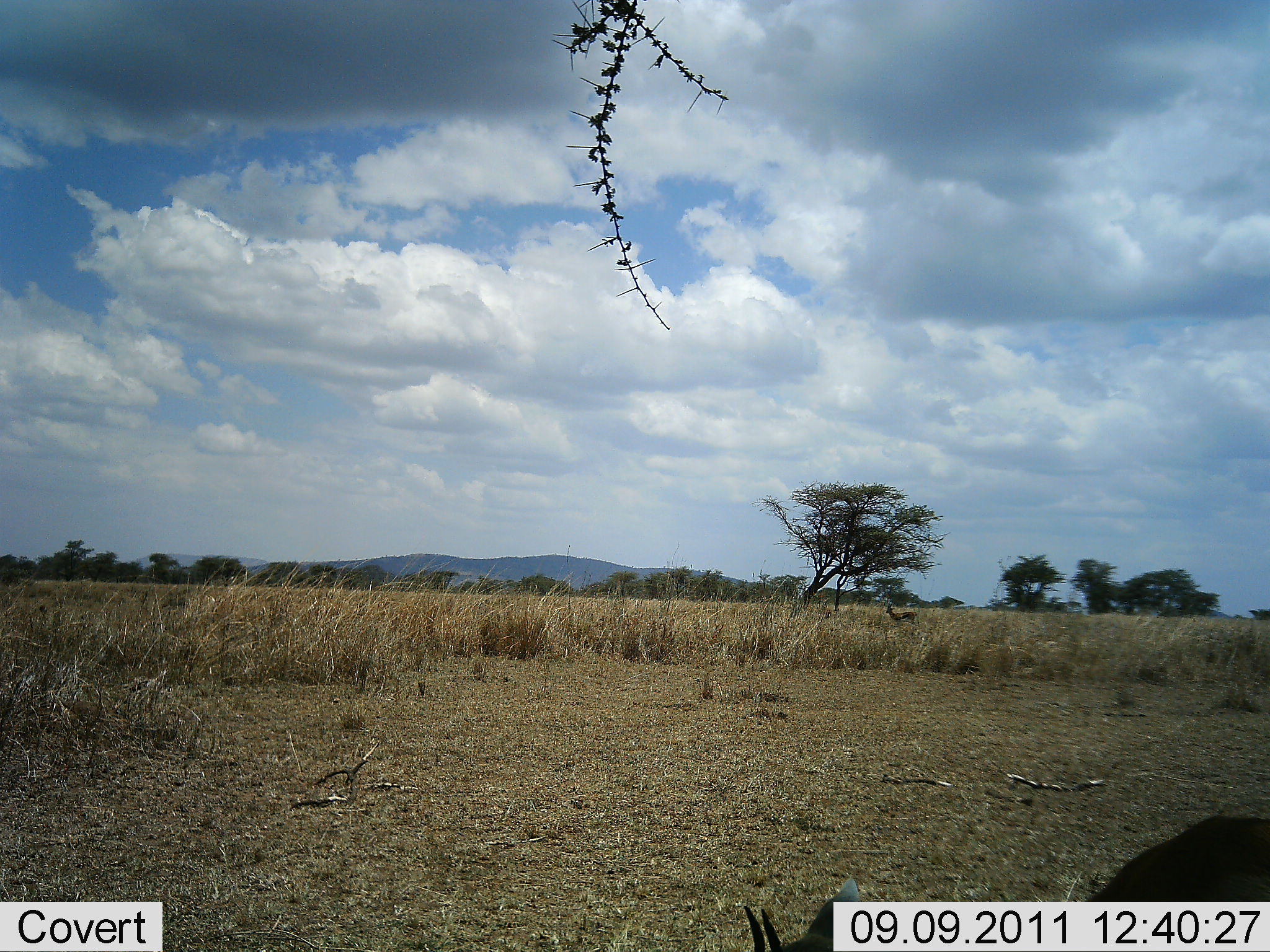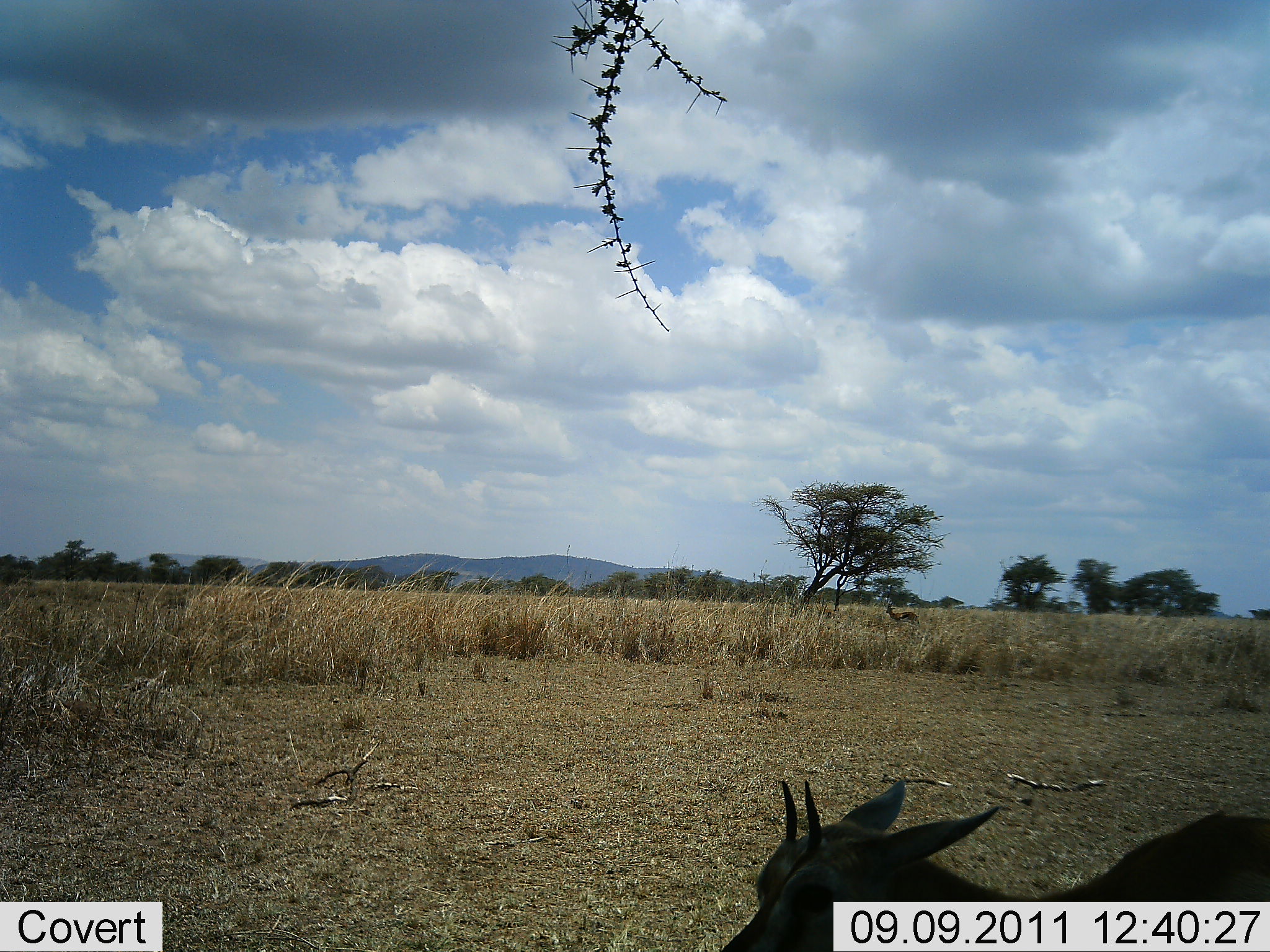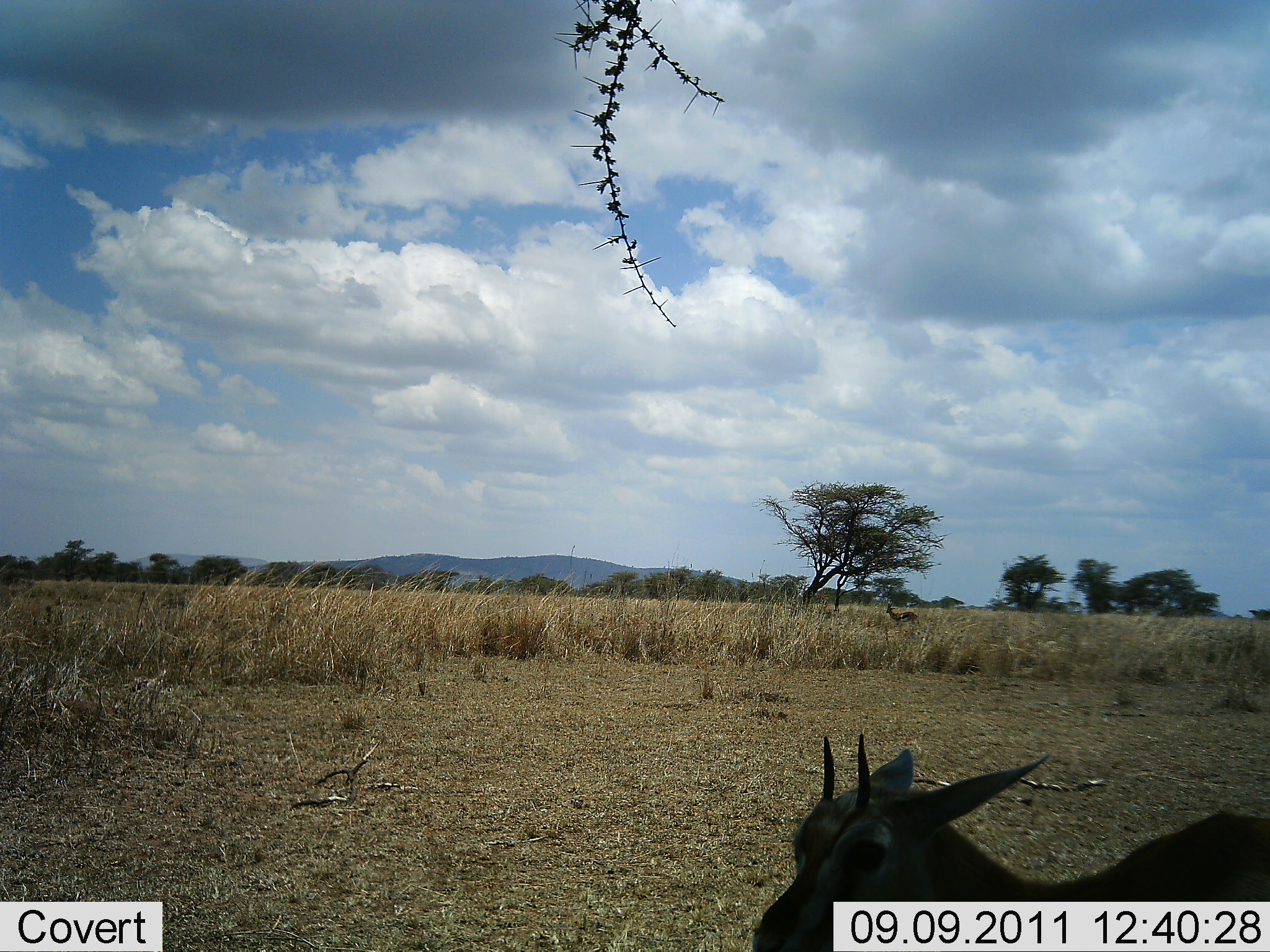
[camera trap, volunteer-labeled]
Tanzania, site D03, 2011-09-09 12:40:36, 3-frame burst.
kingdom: Animalia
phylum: Chordata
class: Mammalia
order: Artiodactyla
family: Bovidae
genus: Madoqua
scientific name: Madoqua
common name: dikdik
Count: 1.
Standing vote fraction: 70%.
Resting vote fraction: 0%.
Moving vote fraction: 20%.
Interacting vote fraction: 0%.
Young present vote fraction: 0%.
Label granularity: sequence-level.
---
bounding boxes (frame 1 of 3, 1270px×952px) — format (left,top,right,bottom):
animal: (738,809,1270,952); (883,600,919,629)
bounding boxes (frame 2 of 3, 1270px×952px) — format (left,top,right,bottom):
animal: (730,773,1270,937); (886,602,919,627)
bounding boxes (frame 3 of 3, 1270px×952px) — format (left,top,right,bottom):
animal: (748,730,1270,952); (885,599,921,628)